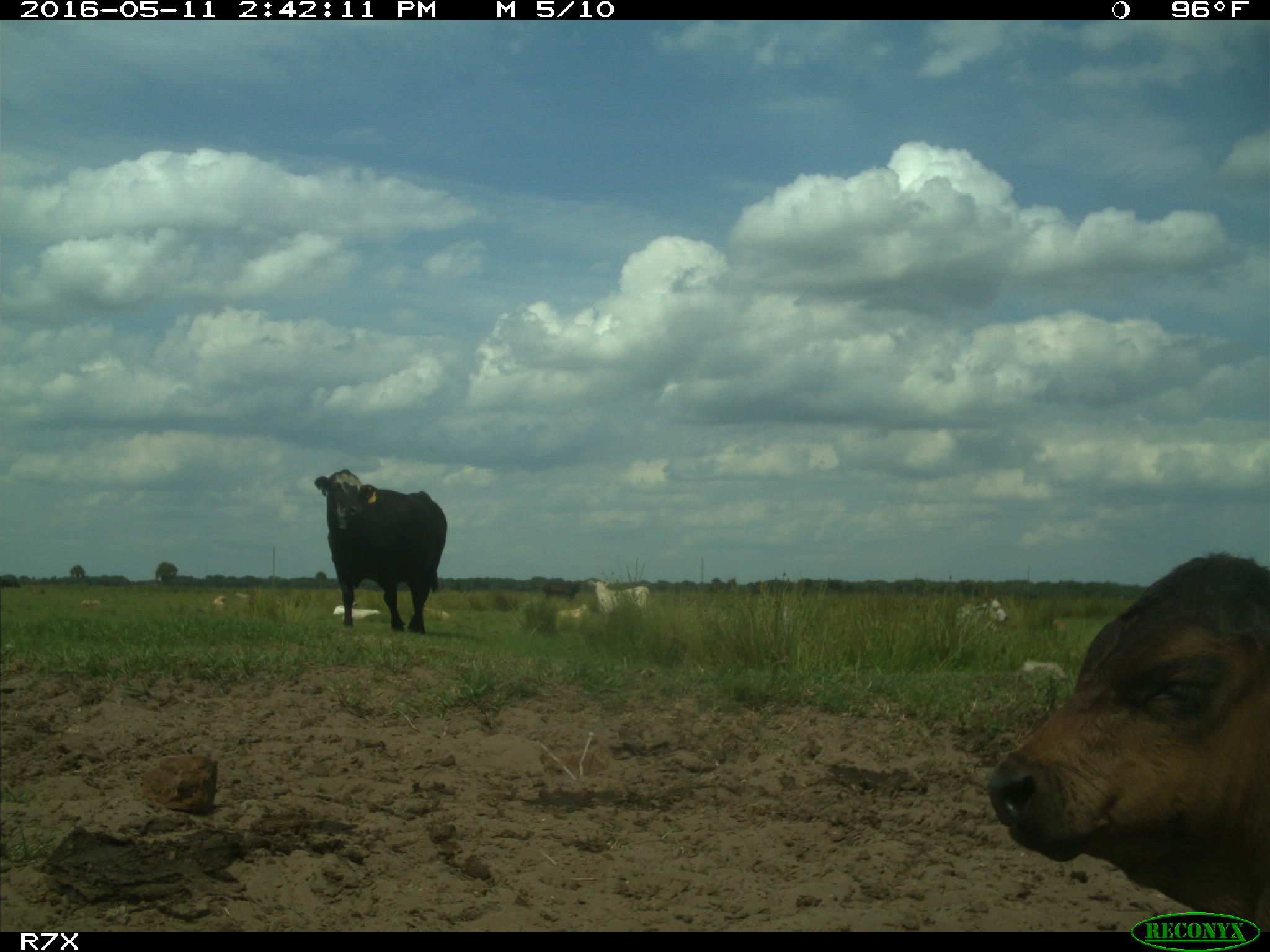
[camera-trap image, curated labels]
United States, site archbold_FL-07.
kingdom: Animalia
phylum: Chordata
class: Mammalia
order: Artiodactyla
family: Bovidae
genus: Bos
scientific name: Bos taurus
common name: domestic cow